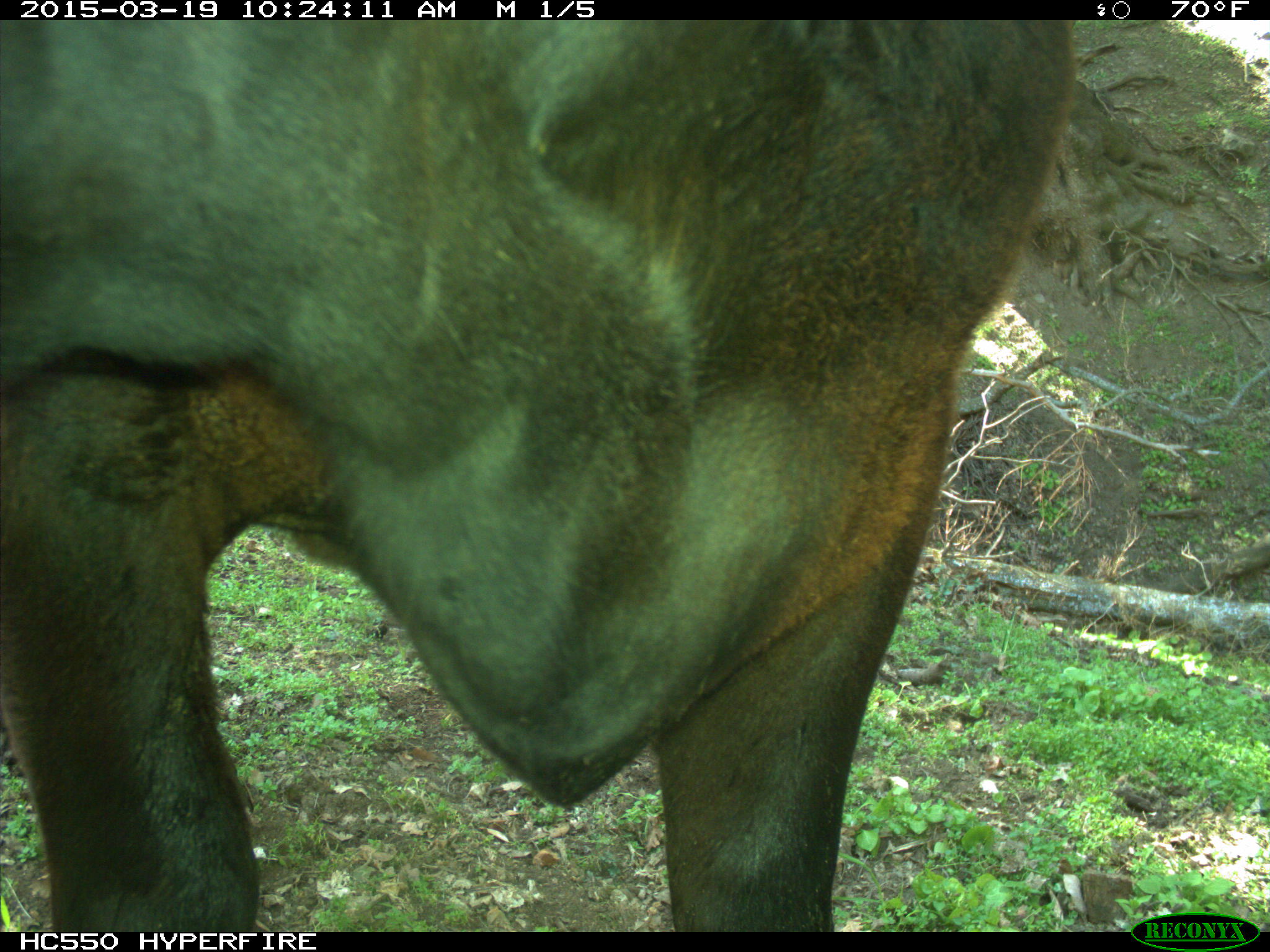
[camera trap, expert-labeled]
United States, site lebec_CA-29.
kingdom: Animalia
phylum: Chordata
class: Mammalia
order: Artiodactyla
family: Bovidae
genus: Bos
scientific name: Bos taurus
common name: domestic cow